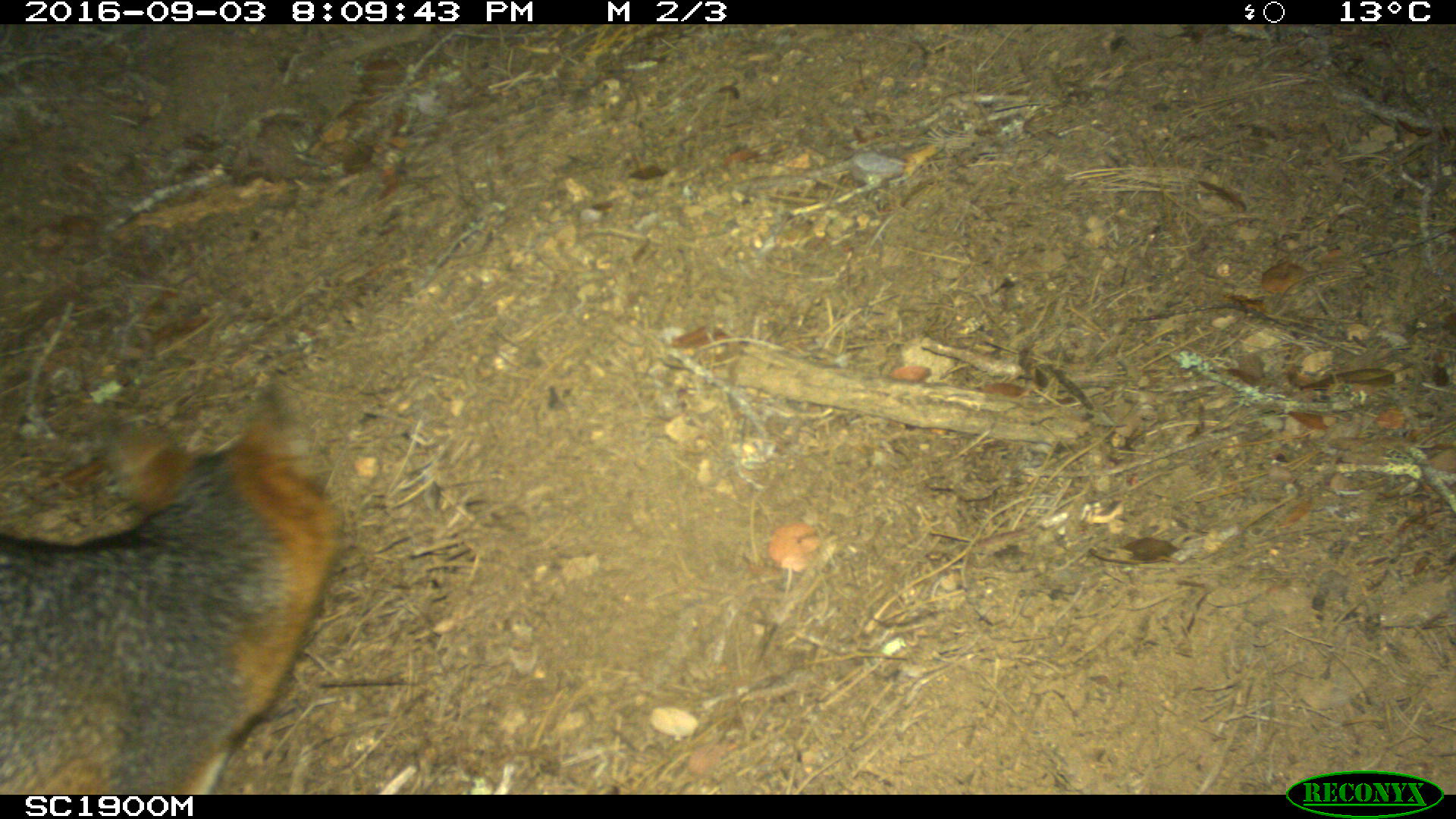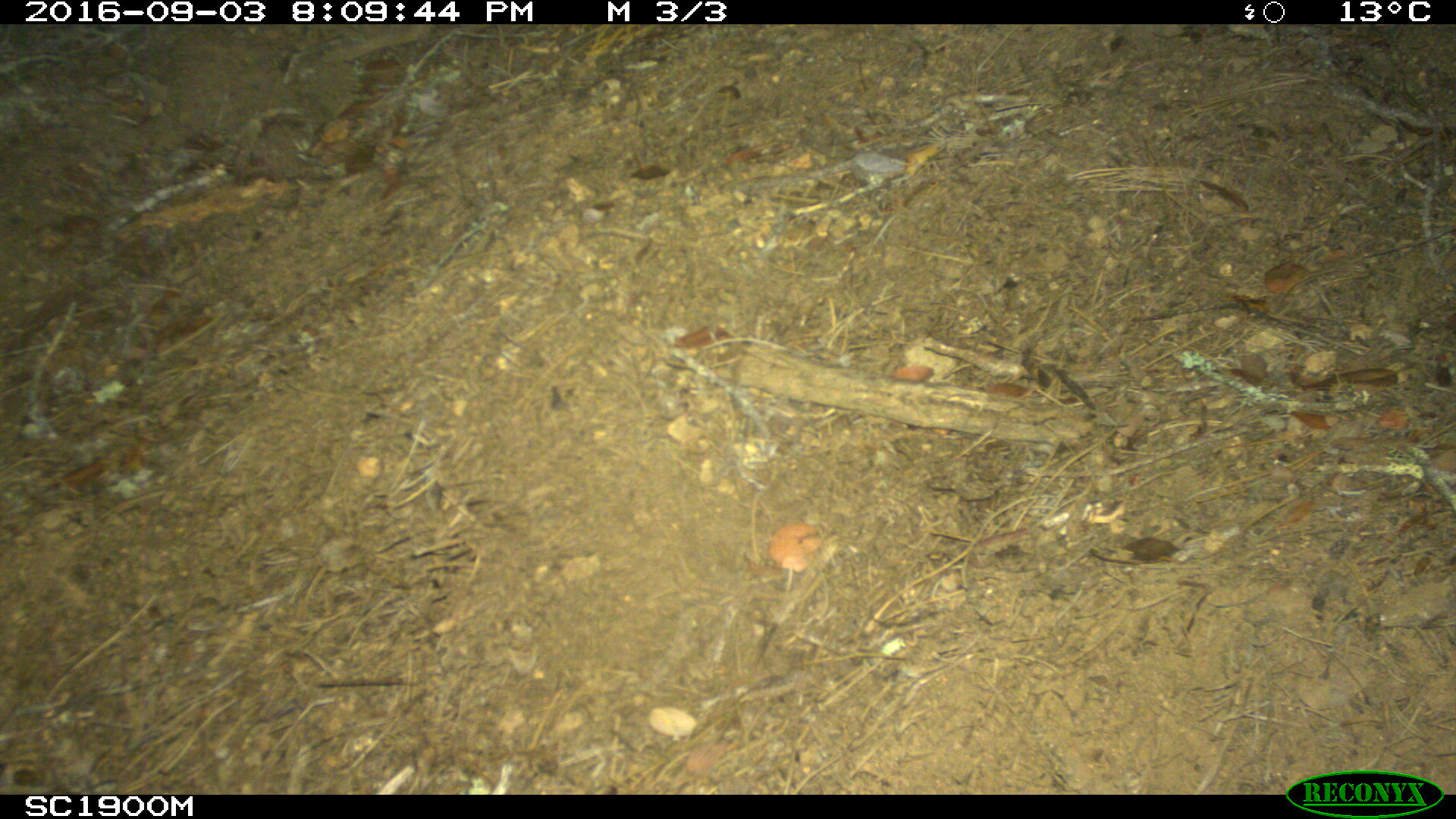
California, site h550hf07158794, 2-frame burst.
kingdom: Animalia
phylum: Chordata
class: Mammalia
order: Carnivora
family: Canidae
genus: Urocyon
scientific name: Urocyon littoralis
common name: island fox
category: fox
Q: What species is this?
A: Fox (island fox) (Urocyon littoralis).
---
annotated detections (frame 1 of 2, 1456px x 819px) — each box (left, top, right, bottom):
fox: (0, 373, 344, 794)